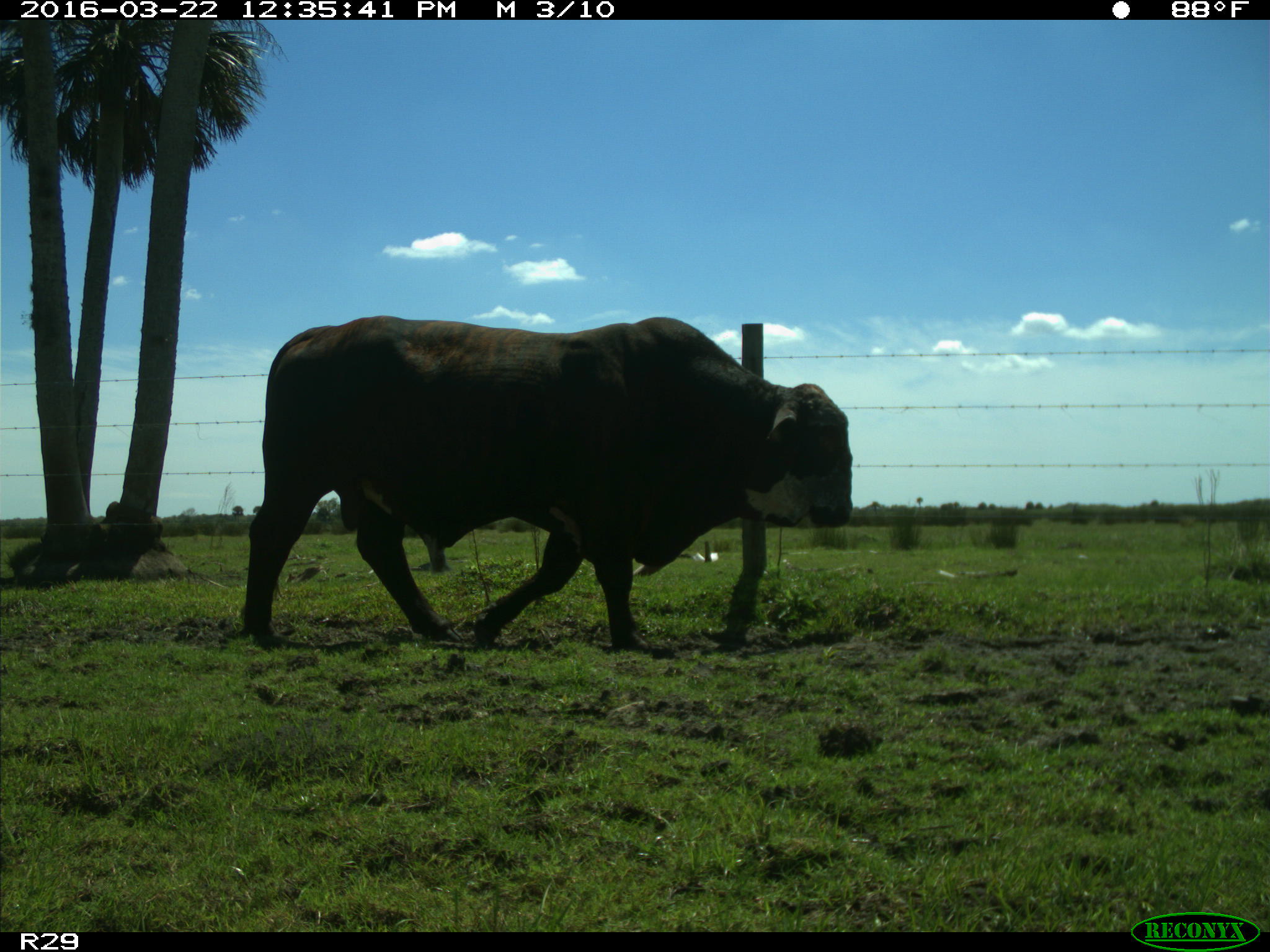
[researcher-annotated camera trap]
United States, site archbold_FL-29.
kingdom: Animalia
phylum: Chordata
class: Mammalia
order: Artiodactyla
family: Bovidae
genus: Bos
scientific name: Bos taurus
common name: domestic cow